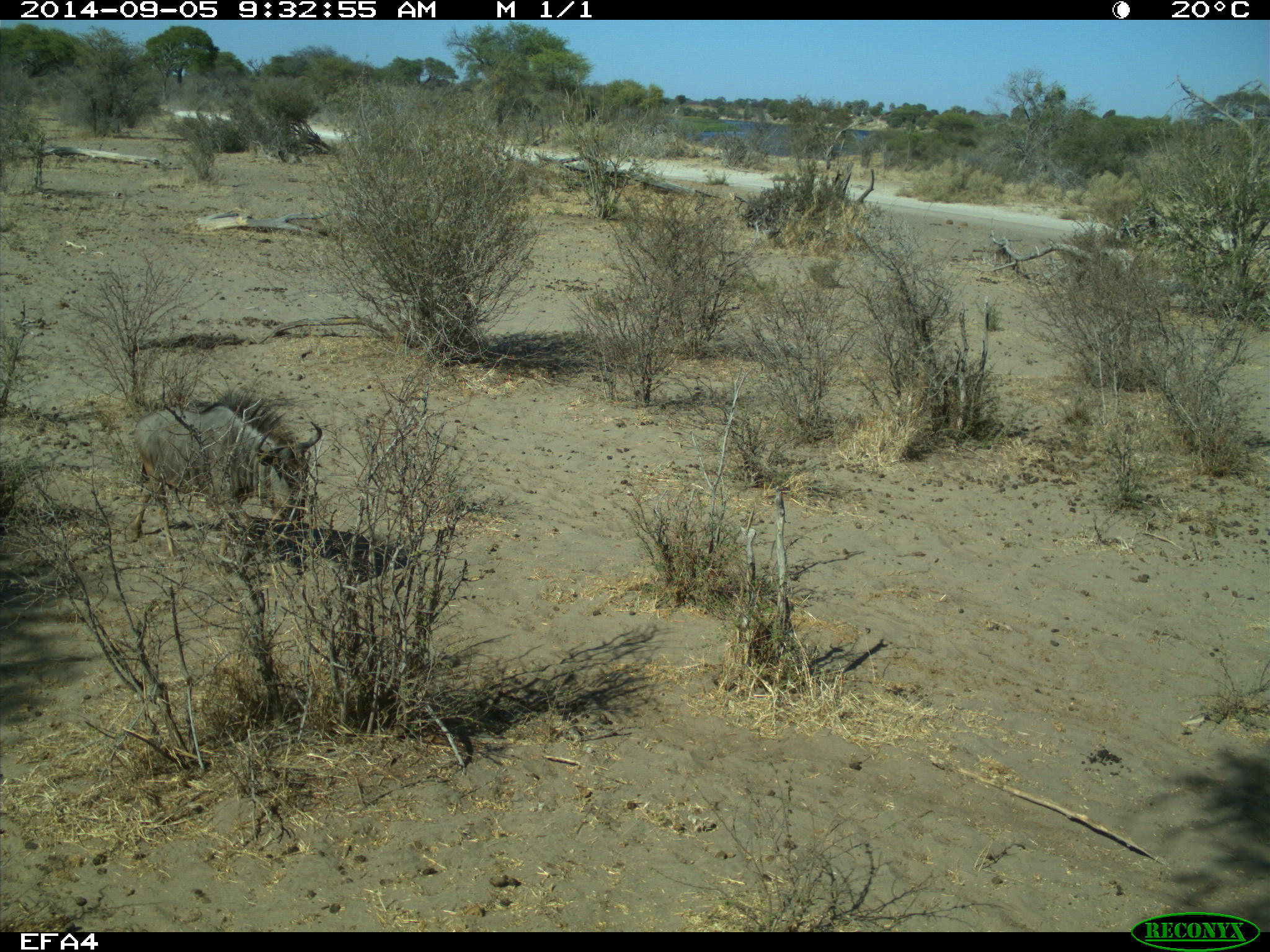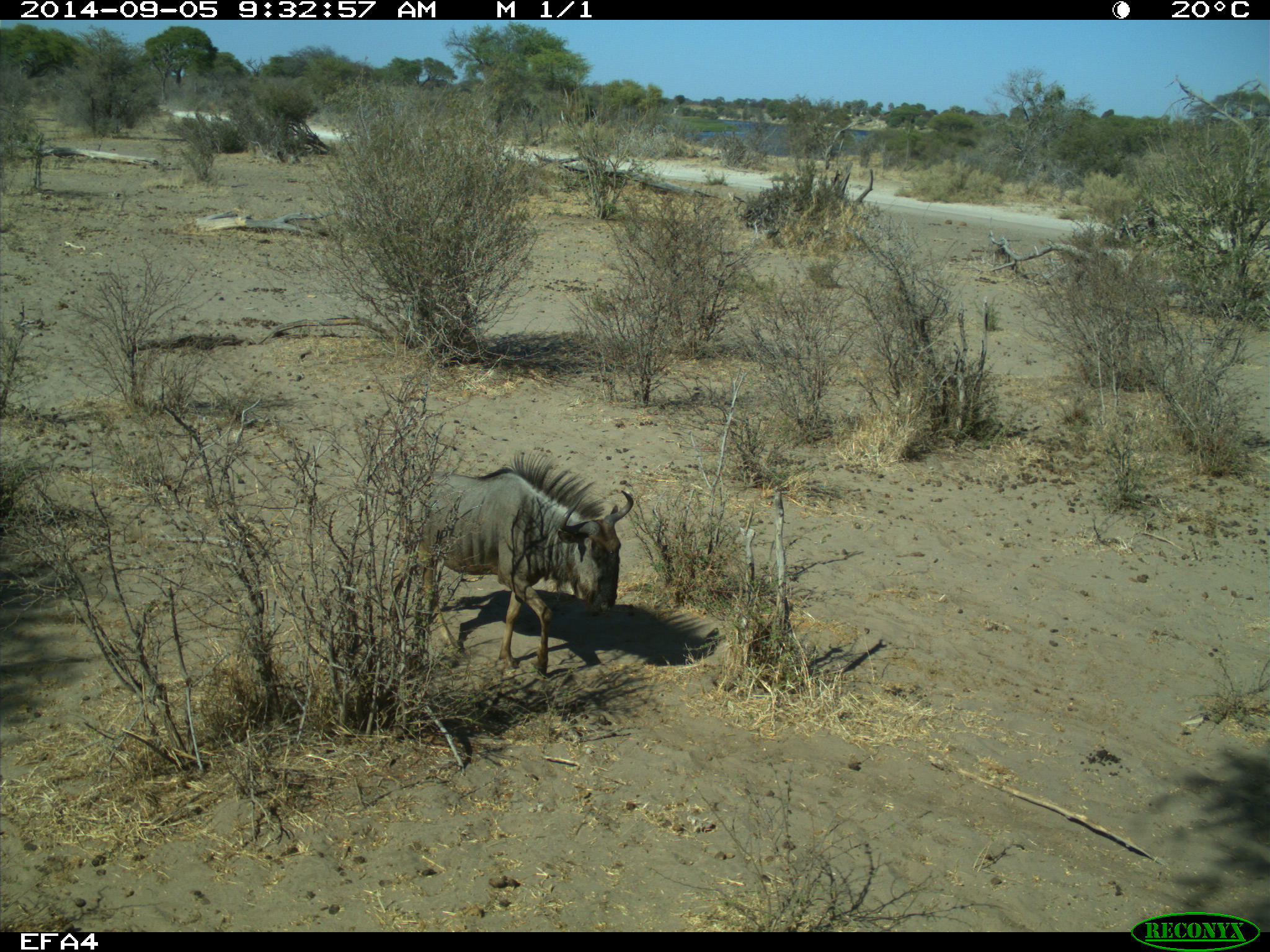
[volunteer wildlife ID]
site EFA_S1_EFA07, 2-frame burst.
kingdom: Animalia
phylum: Chordata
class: Mammalia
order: Artiodactyla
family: Bovidae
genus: Connochaetes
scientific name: Connochaetes taurinus taurinus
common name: blue wildebeest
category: wildebeestblue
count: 1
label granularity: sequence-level